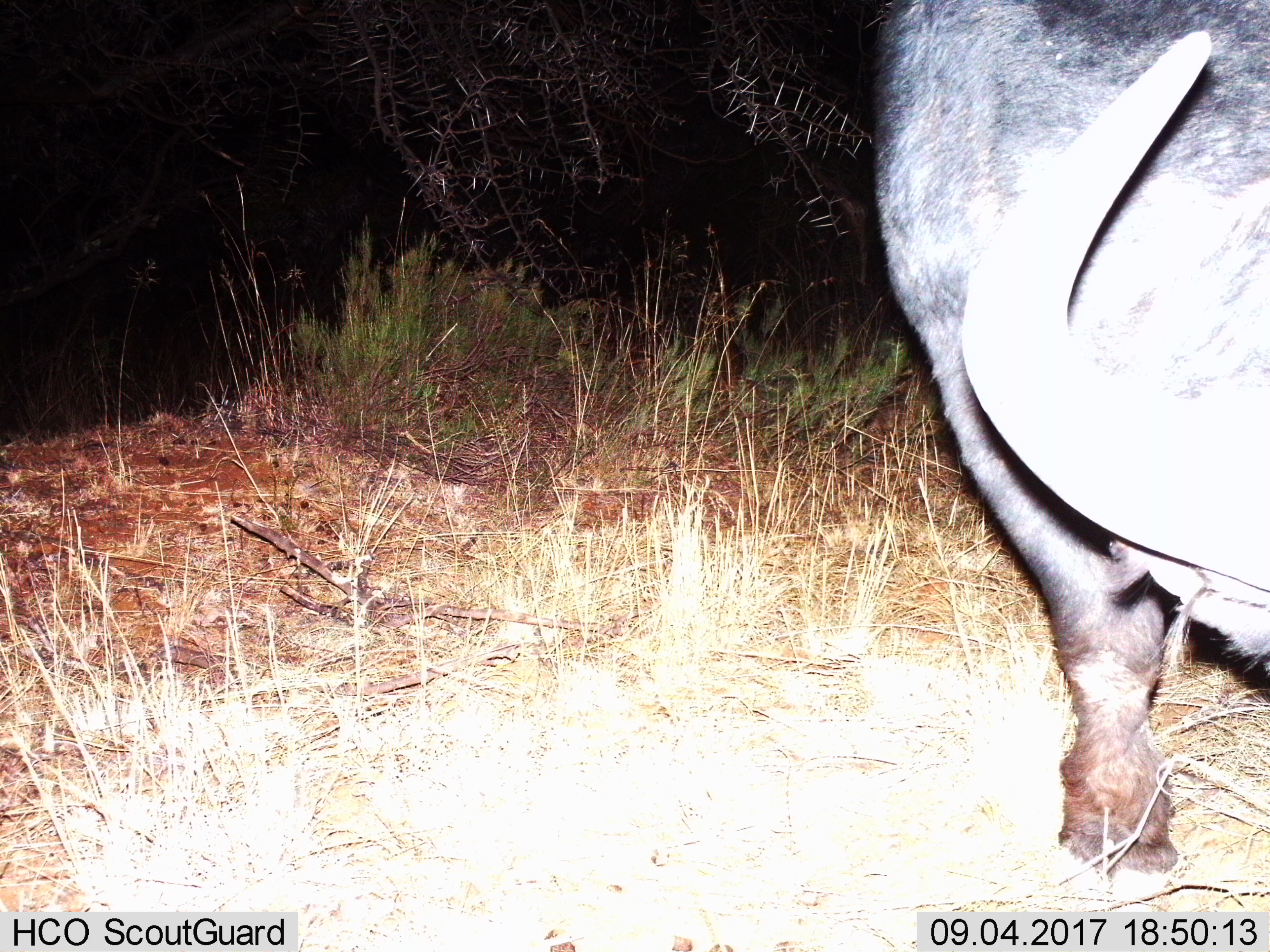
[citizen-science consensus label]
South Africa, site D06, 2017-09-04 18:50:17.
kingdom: Animalia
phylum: Chordata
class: Mammalia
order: Artiodactyla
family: Bovidae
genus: Syncerus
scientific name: Syncerus caffer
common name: cape buffalo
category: buffalo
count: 1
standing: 50%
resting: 0%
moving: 33%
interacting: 0%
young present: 0%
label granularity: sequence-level